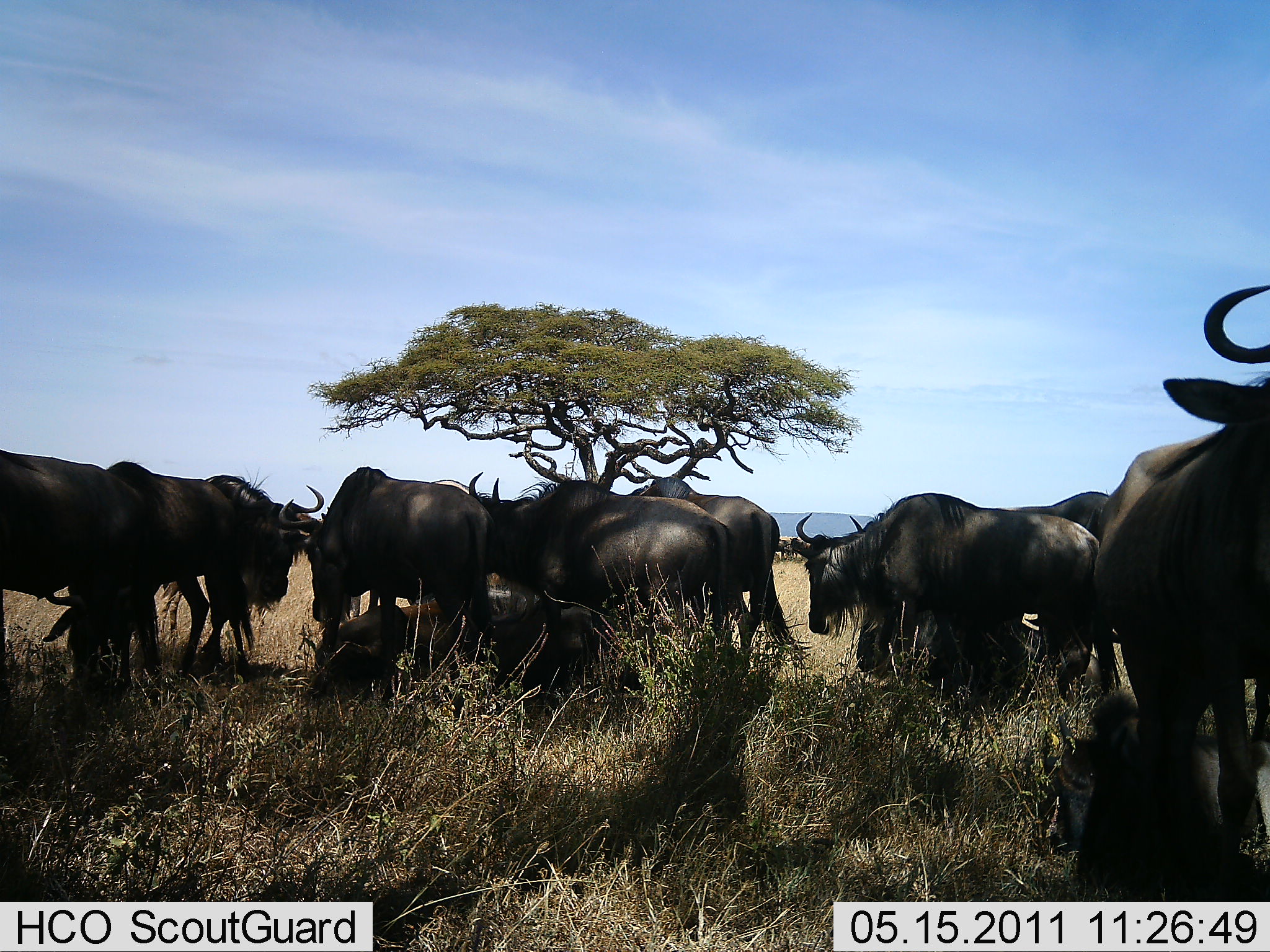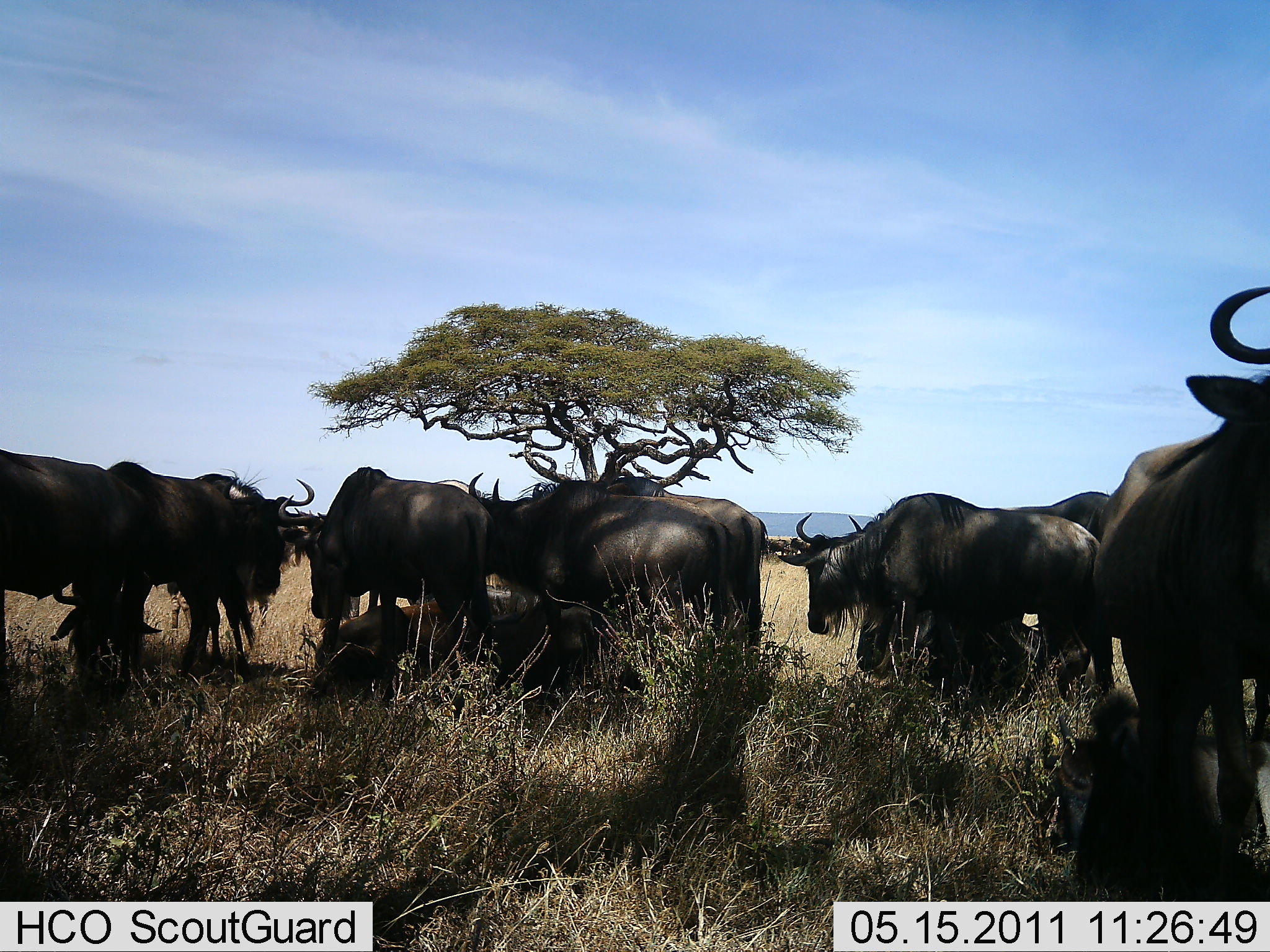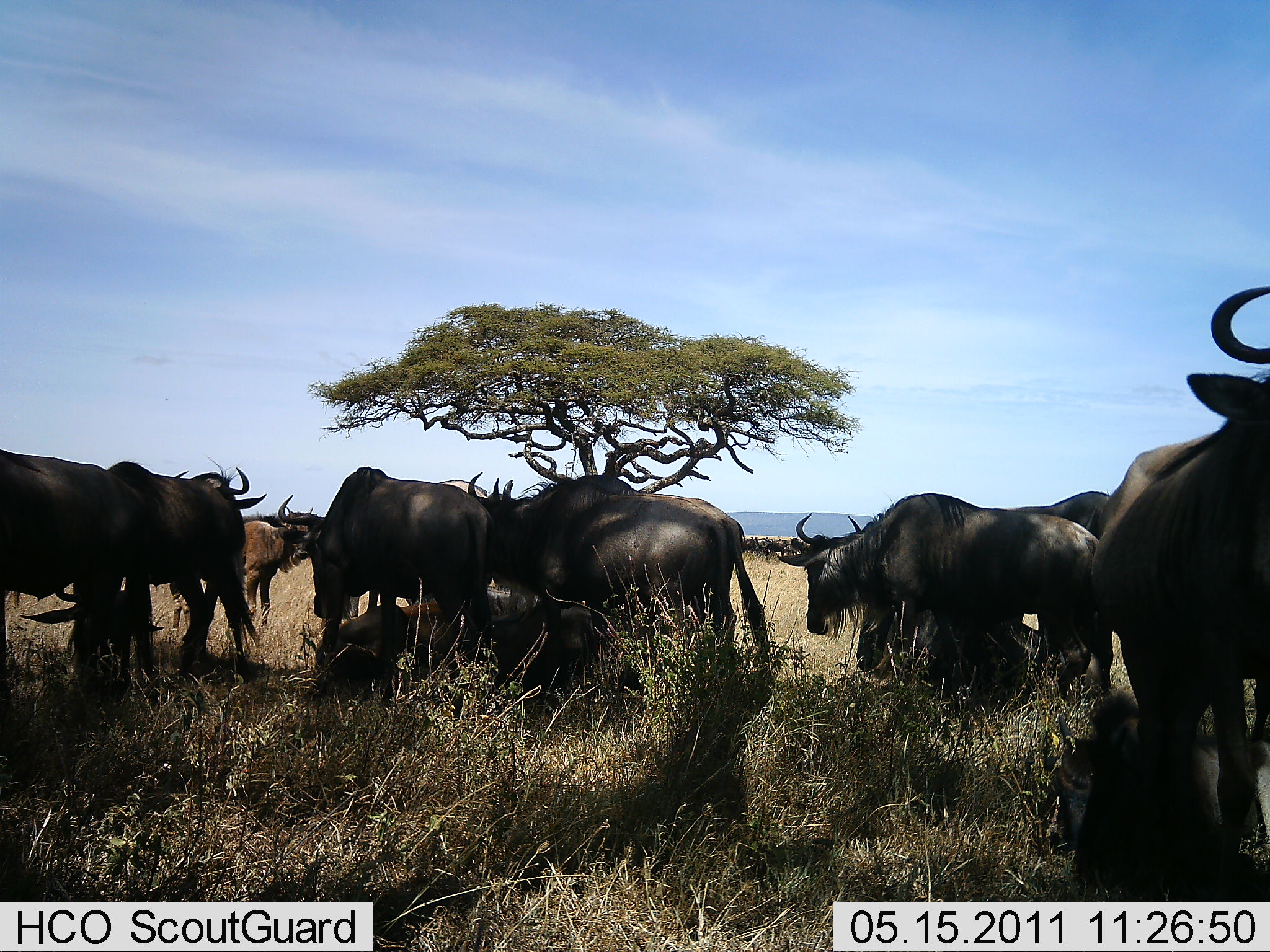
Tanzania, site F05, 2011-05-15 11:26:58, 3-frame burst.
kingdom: Animalia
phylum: Chordata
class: Mammalia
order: Artiodactyla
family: Bovidae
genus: Connochaetes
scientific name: Connochaetes taurinus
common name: blue wildebeest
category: wildebeest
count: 11-50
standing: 79%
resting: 43%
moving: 14%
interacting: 0%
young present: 0%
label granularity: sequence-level